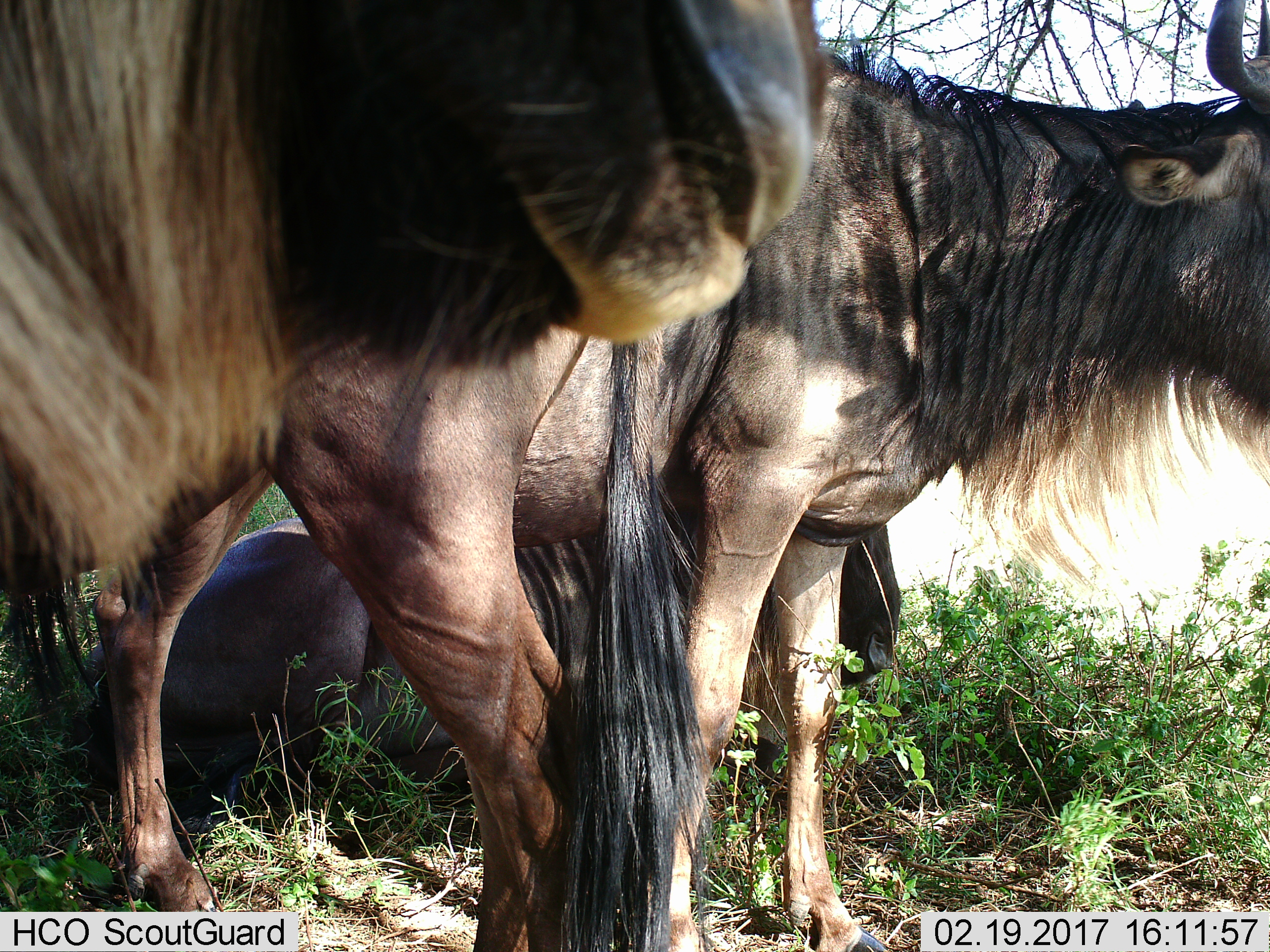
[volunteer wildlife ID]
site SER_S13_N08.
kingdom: Animalia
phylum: Chordata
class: Mammalia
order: Artiodactyla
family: Bovidae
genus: Connochaetes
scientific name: Connochaetes taurinus taurinus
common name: blue wildebeest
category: wildebeestblue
Wildebeestblue (blue wildebeest) (Connochaetes taurinus taurinus), count 3. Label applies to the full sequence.